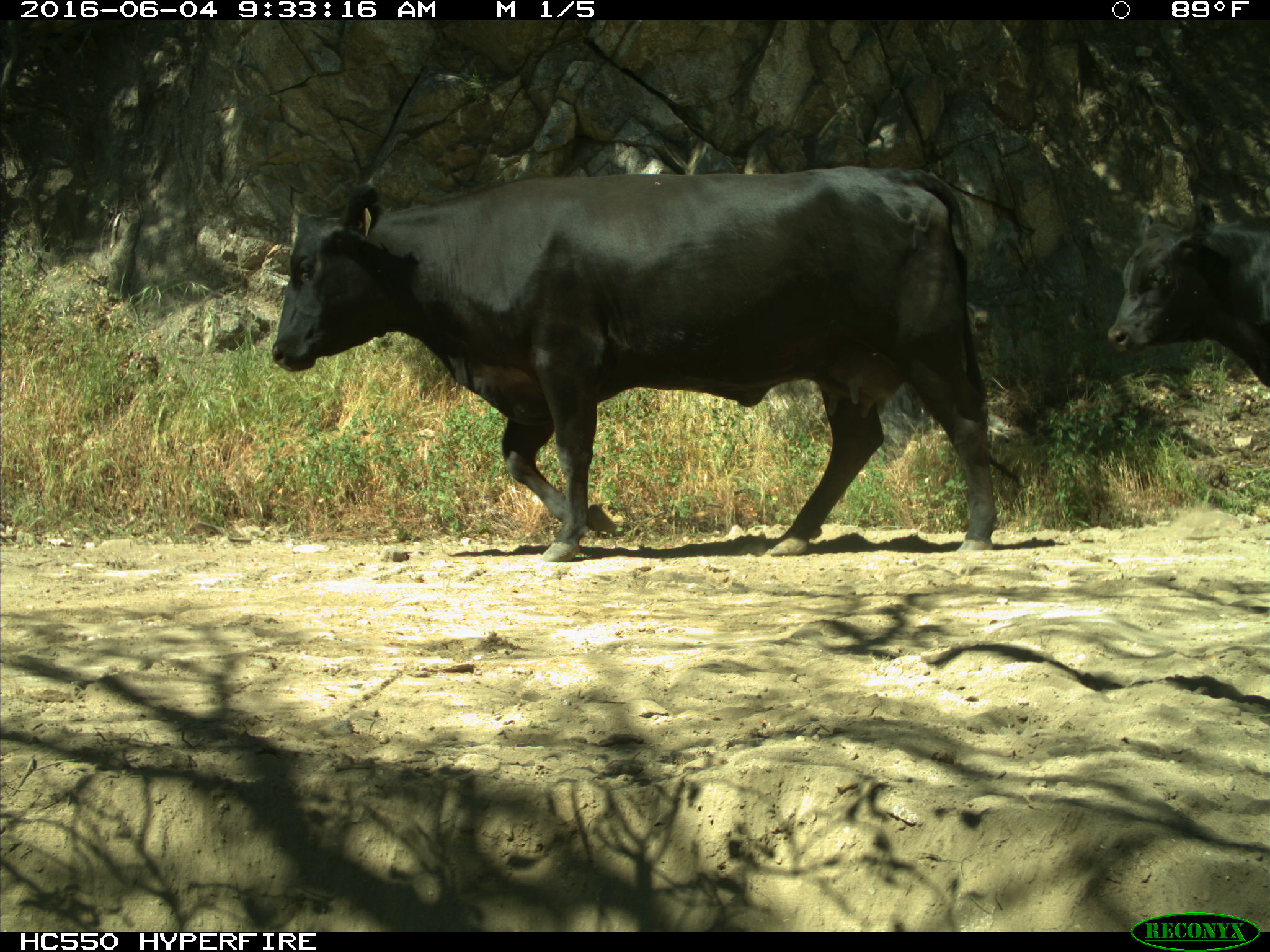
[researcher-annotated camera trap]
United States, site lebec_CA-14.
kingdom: Animalia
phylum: Chordata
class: Mammalia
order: Artiodactyla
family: Bovidae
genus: Bos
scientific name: Bos taurus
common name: domestic cow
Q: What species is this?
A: Bos taurus (domestic cow).